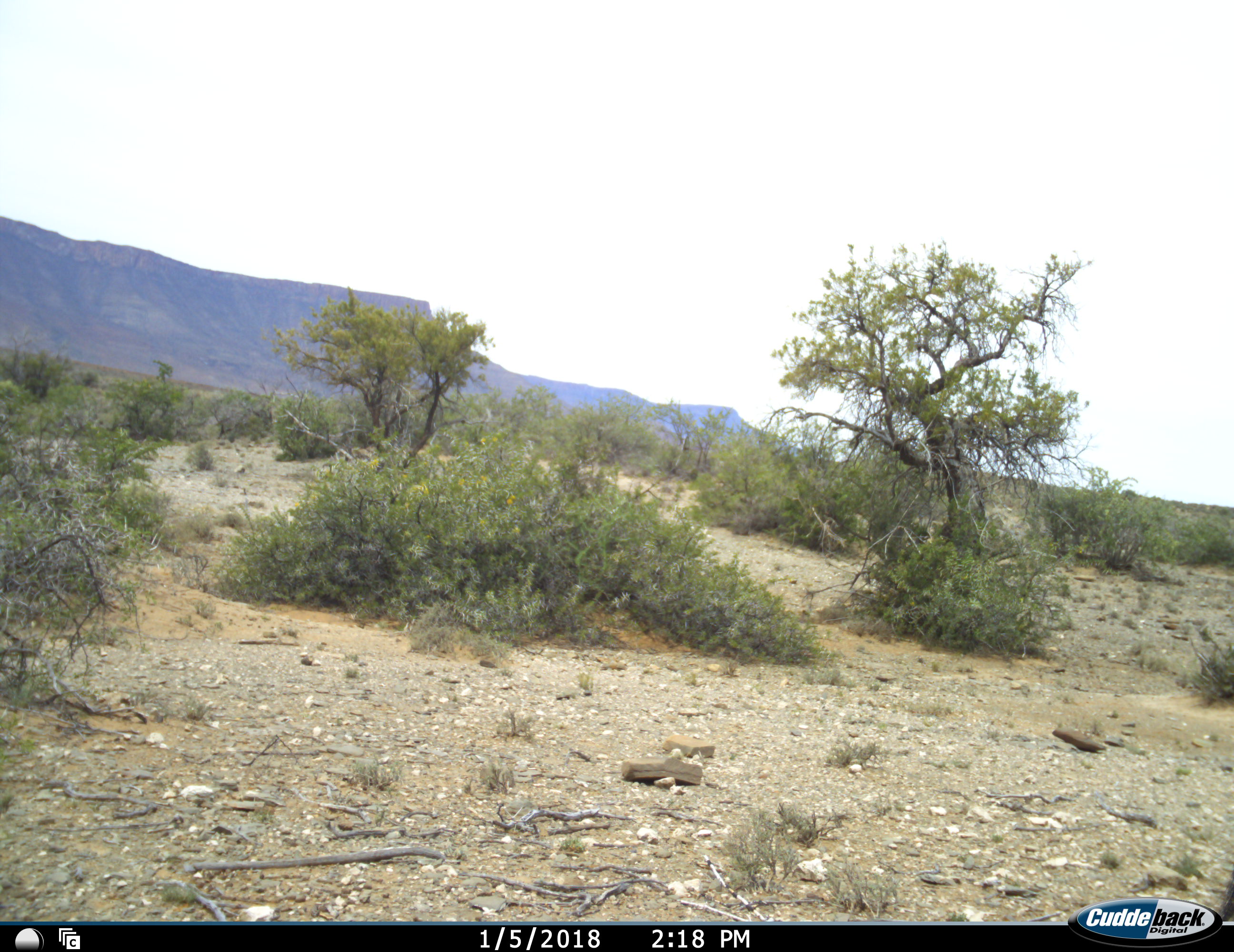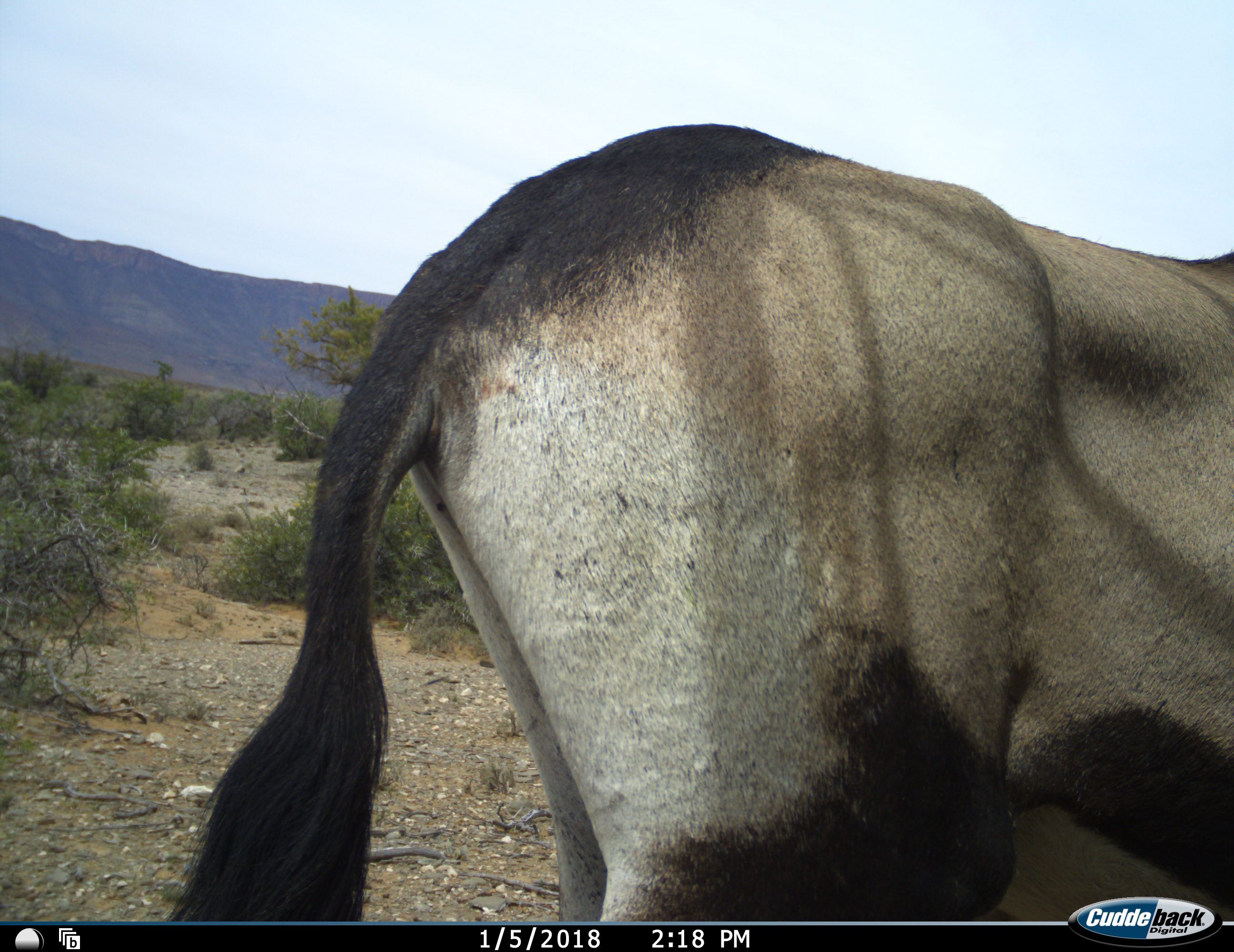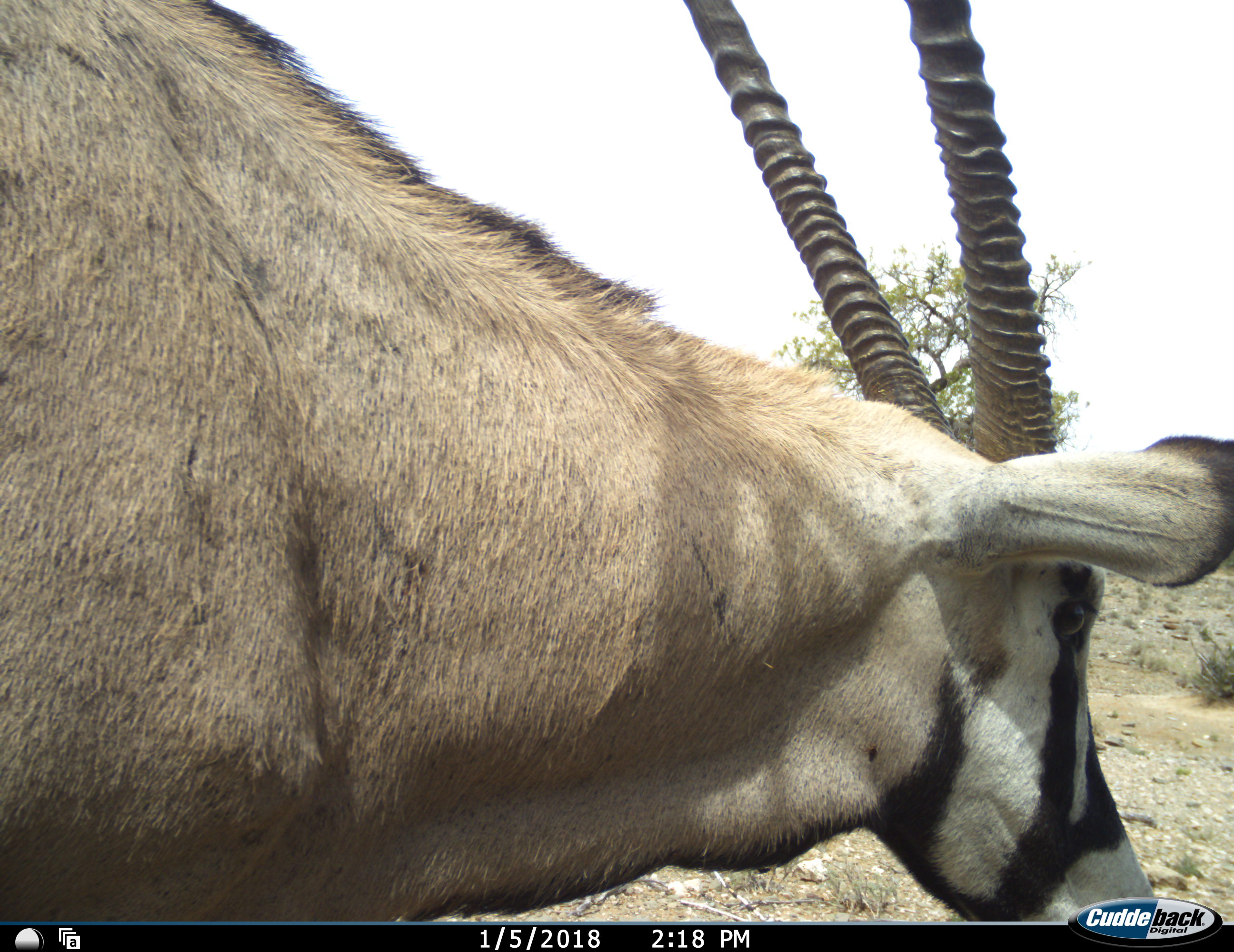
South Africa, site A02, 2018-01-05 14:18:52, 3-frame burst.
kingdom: Animalia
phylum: Chordata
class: Mammalia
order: Artiodactyla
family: Bovidae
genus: Oryx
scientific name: Oryx gazella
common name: gemsbok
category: gemsbokoryx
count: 1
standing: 30%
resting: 0%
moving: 80%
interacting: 0%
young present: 0%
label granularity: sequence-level